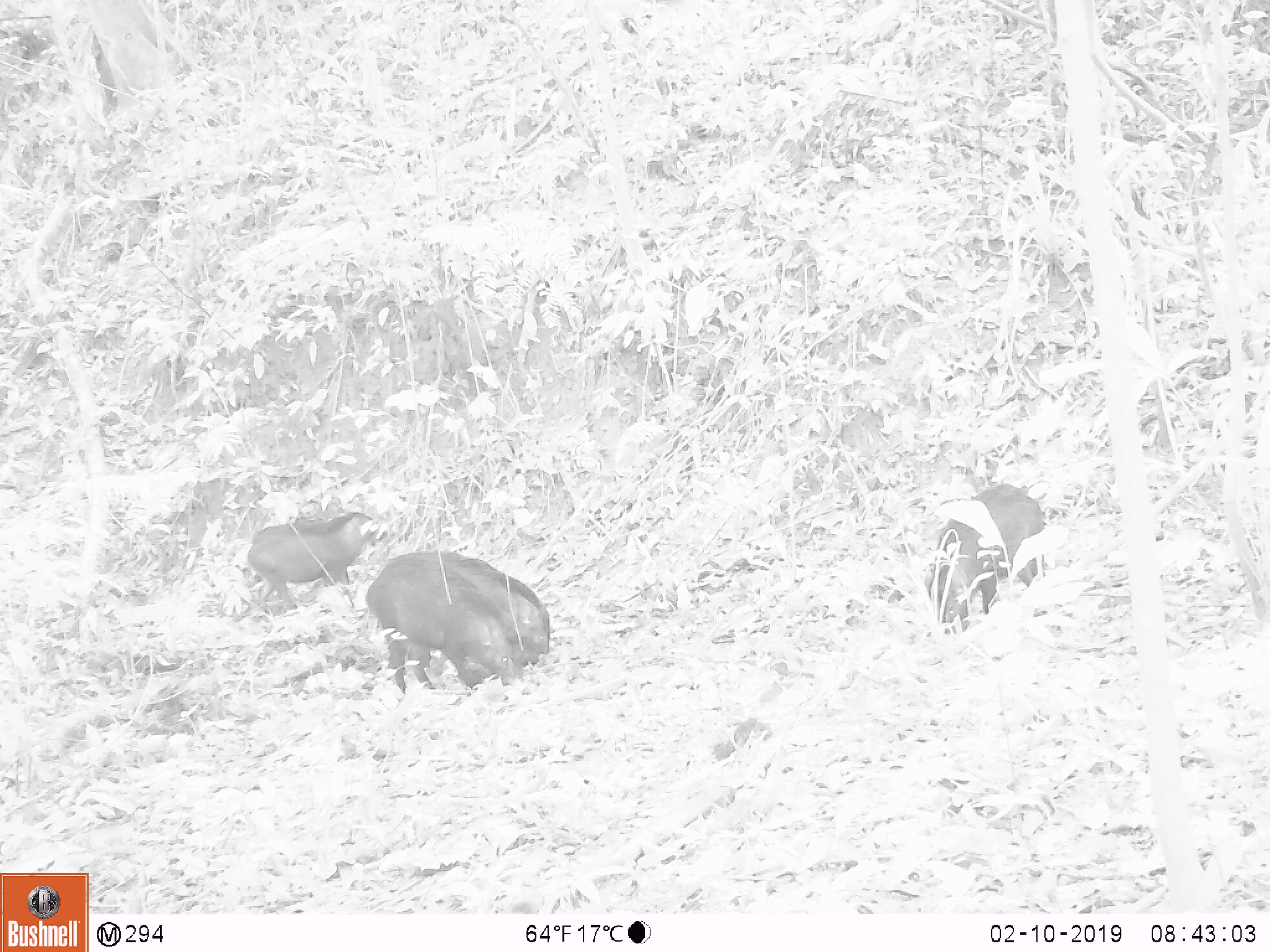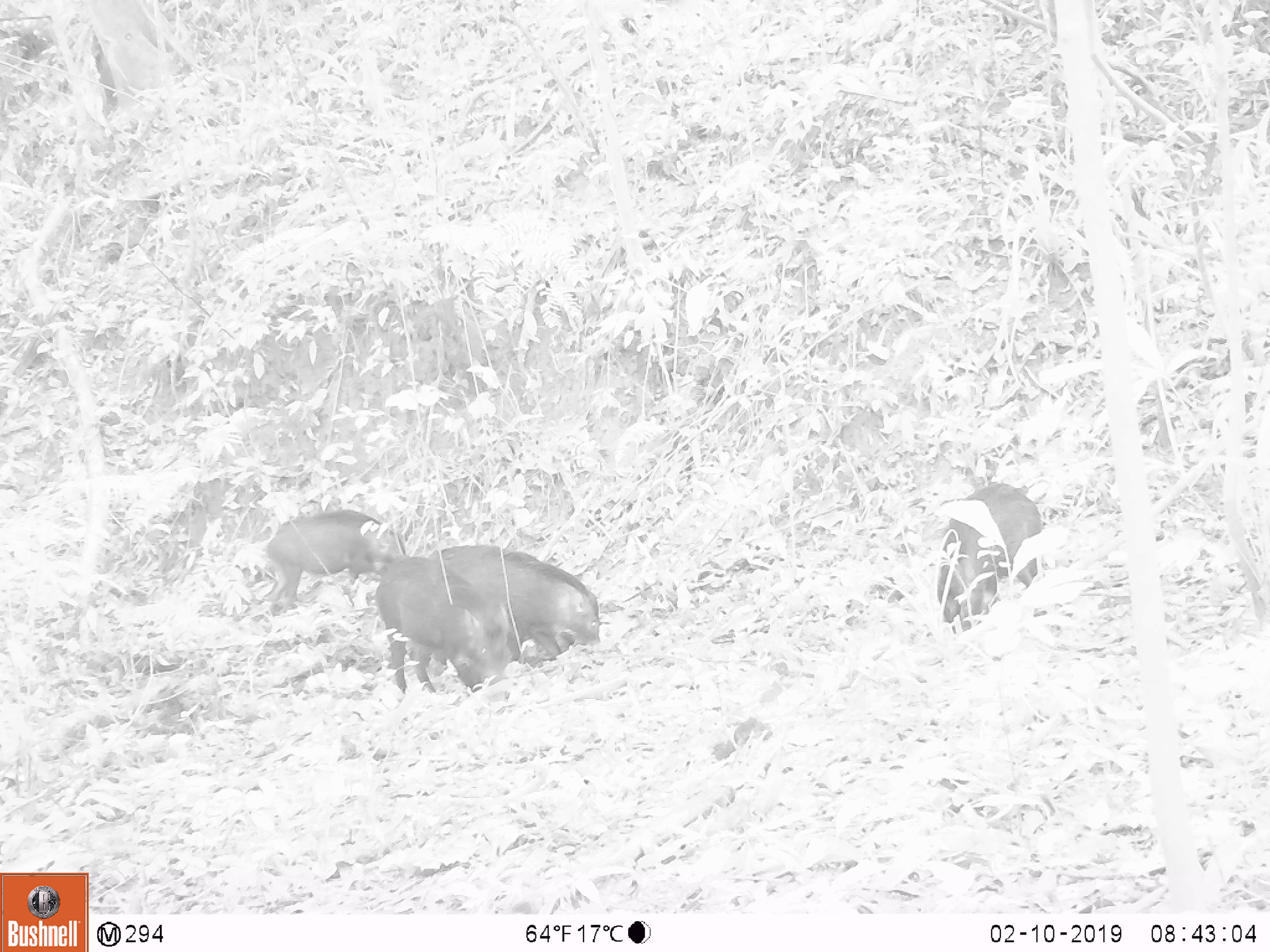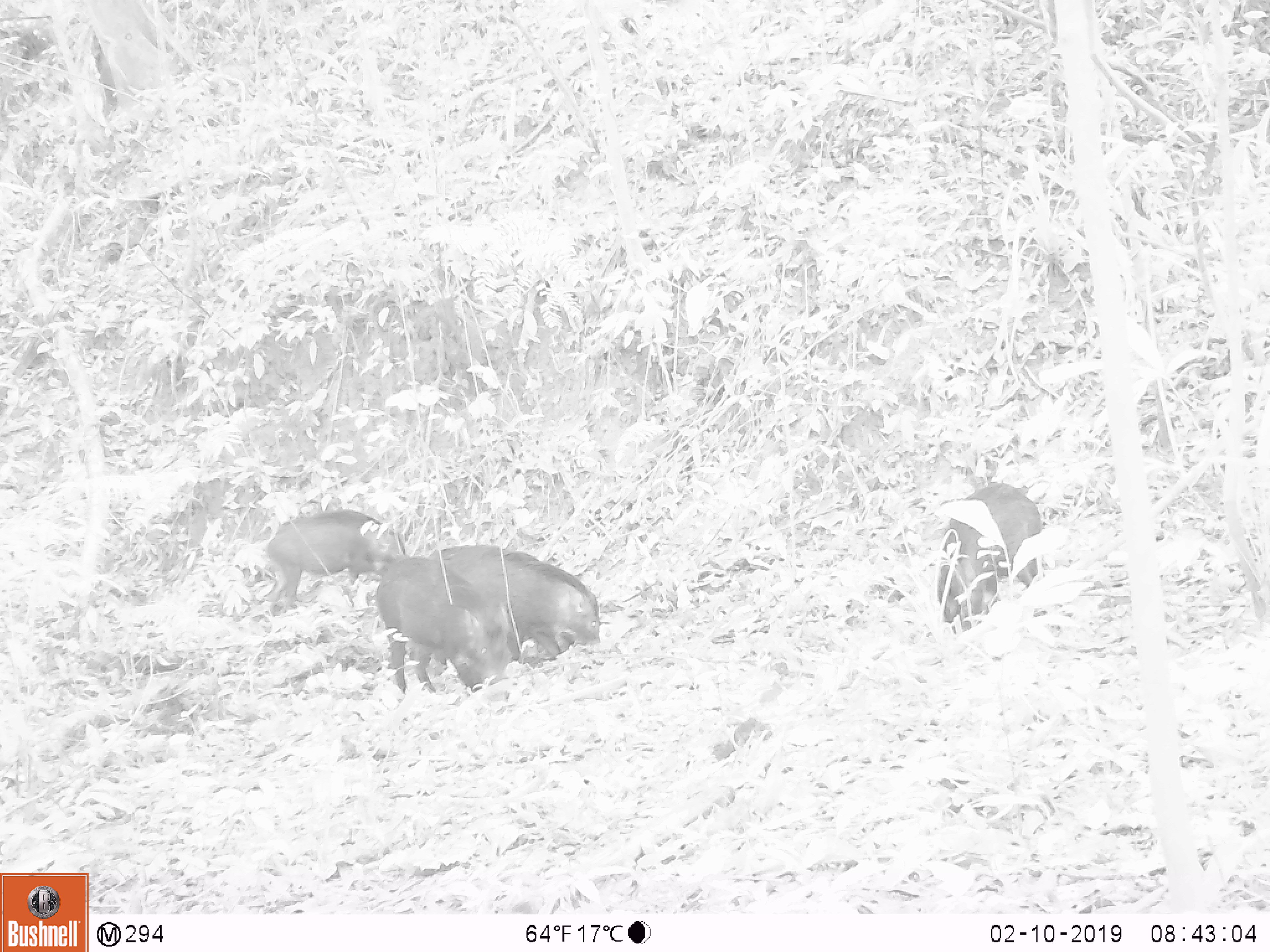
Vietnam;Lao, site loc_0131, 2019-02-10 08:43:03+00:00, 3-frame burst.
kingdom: Animalia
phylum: Chordata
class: Mammalia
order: Artiodactyla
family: Suidae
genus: Sus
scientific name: Sus scrofa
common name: eurasian wild pig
Eurasian wild pig (Sus scrofa). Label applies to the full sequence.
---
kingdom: Animalia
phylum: Chordata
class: Aves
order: Galliformes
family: Phasianidae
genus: Gallus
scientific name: Gallus gallus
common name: red junglefowl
Red junglefowl (Gallus gallus). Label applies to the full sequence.